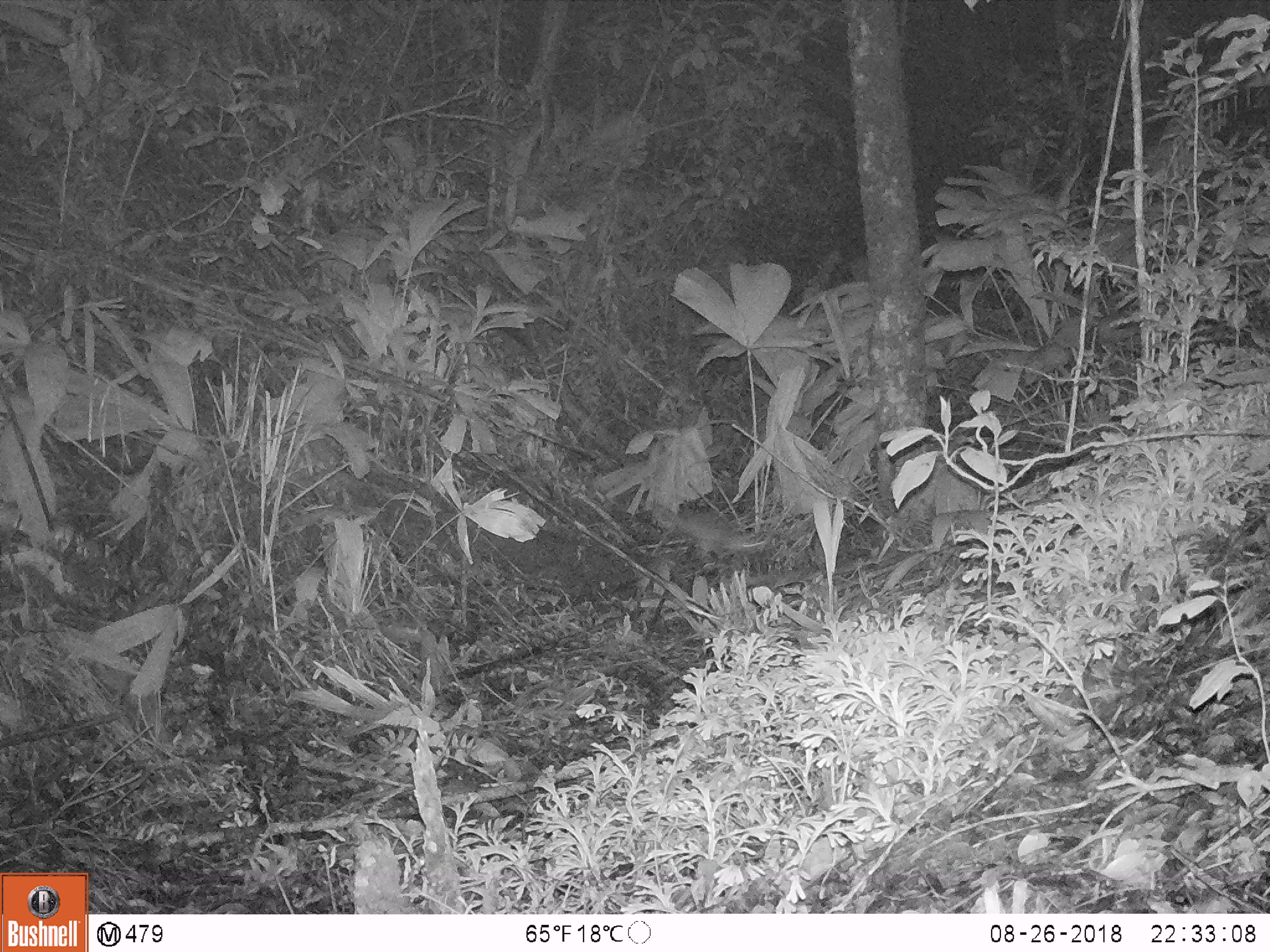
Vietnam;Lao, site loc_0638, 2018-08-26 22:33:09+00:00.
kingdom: Animalia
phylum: Chordata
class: Mammalia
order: Rodentia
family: Muridae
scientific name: Muridae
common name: old-world mice and rats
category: unidentified murid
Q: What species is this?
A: Unidentified murid (old-world mice and rats) (Muridae).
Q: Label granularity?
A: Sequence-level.